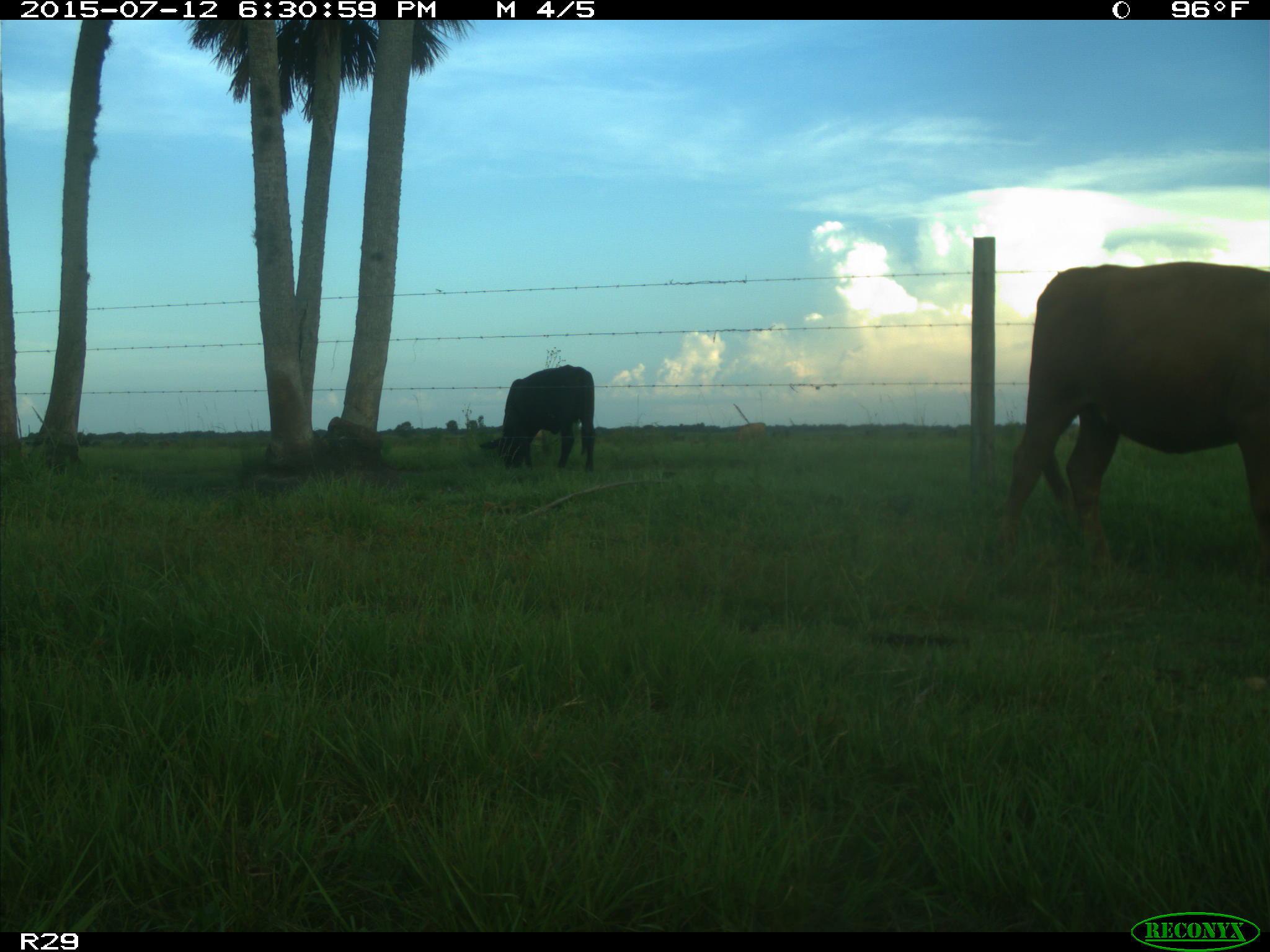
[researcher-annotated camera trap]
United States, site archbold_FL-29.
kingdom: Animalia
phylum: Chordata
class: Mammalia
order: Artiodactyla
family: Bovidae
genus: Bos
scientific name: Bos taurus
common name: domestic cow